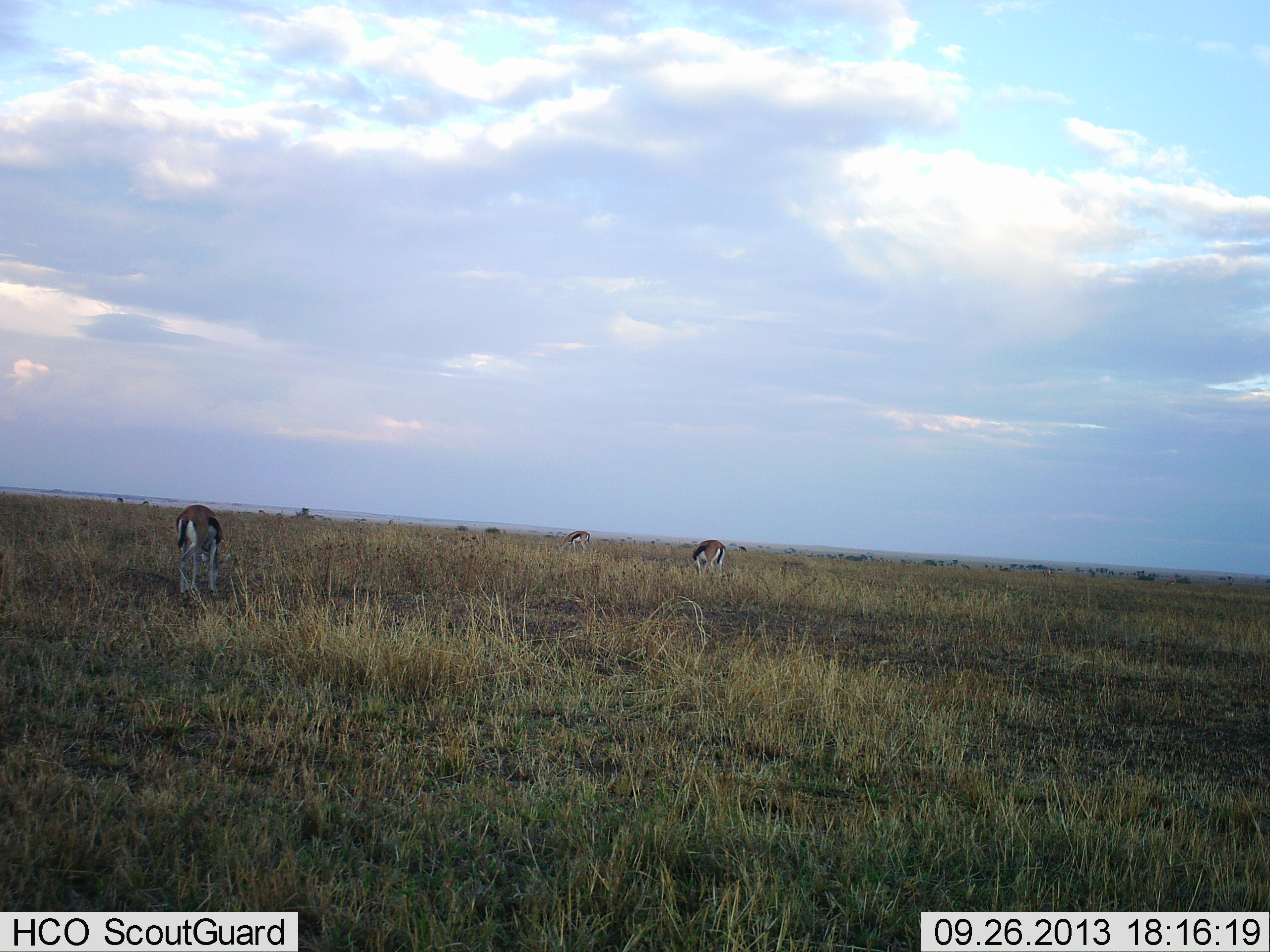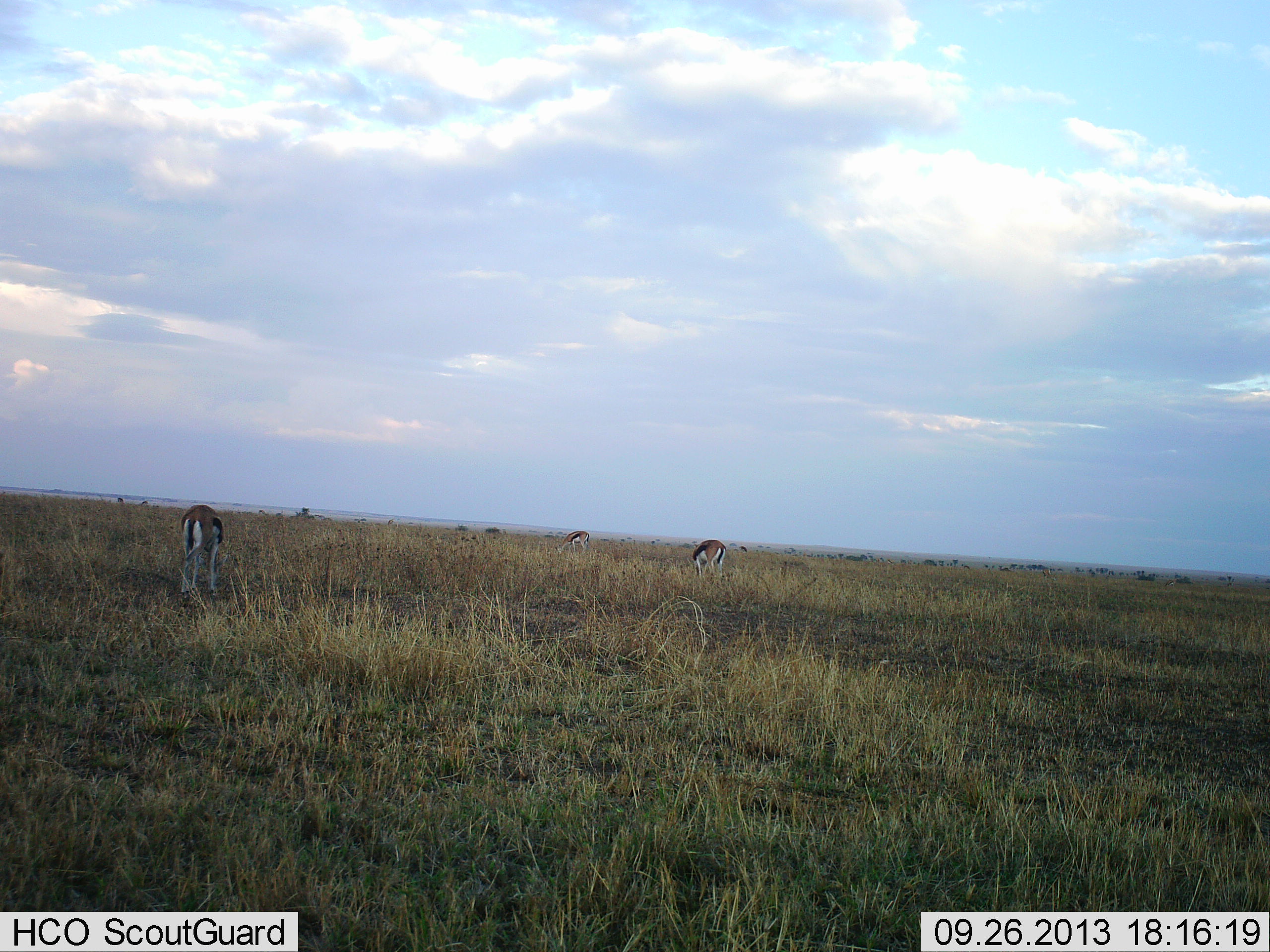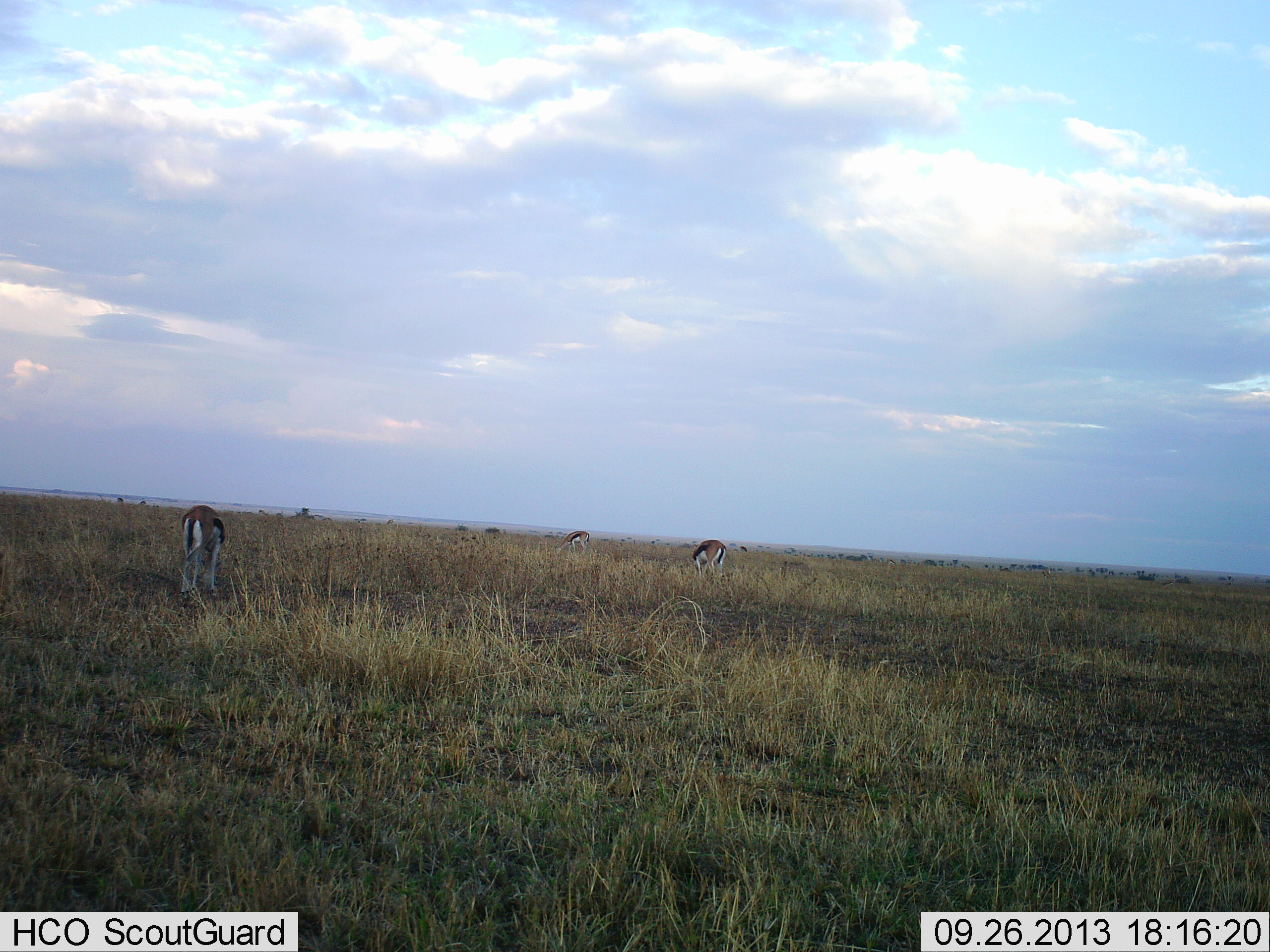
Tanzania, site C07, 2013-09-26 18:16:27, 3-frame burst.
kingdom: Animalia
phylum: Chordata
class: Mammalia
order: Artiodactyla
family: Bovidae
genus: Eudorcas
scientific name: Eudorcas thomsonii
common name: thomson's gazelle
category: gazellethomsons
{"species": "gazellethomsons (thomson's gazelle) (Eudorcas thomsonii)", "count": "3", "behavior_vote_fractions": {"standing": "27%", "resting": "0%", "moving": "3%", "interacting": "0%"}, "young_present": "0%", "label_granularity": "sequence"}